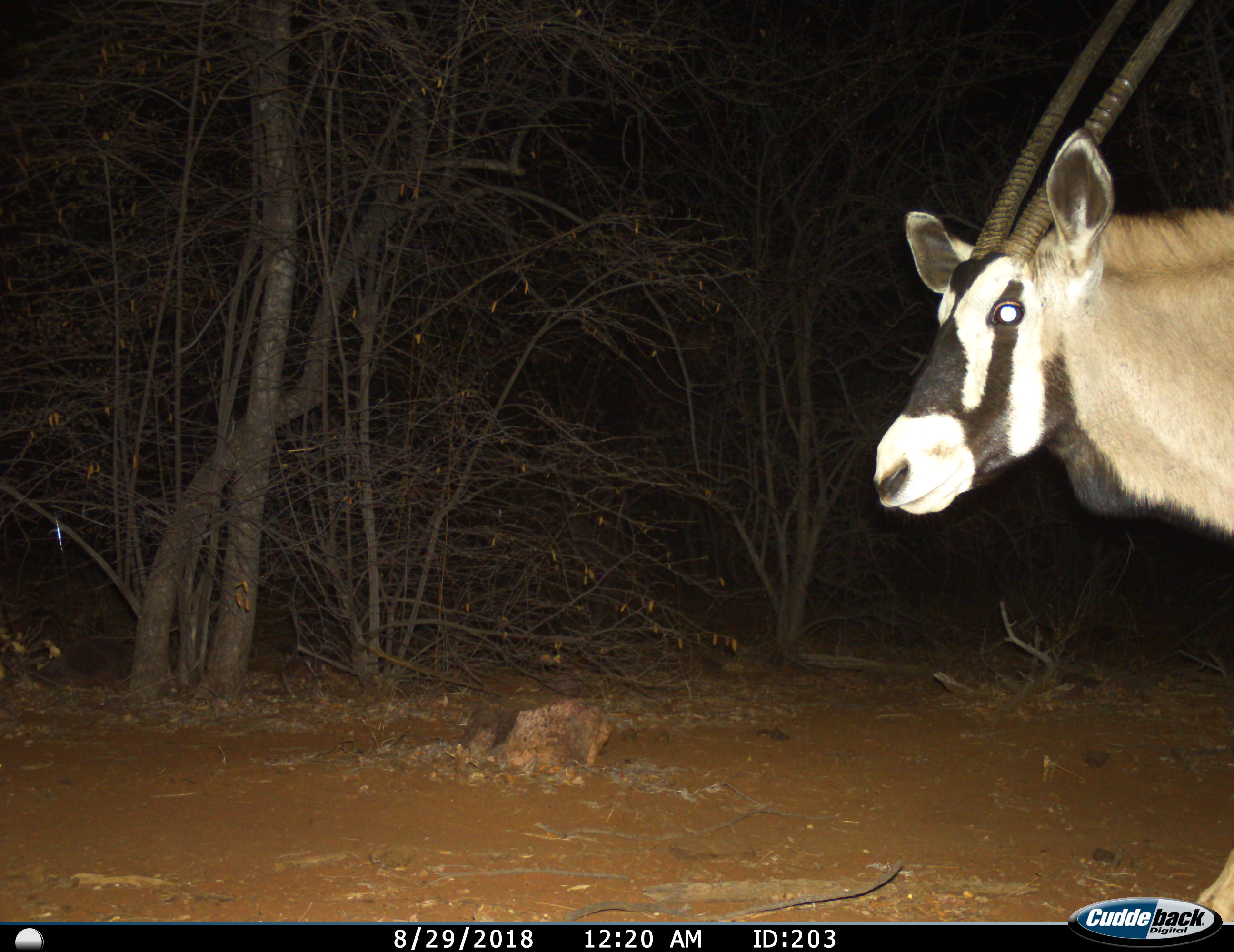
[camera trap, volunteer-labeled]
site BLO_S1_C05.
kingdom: Animalia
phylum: Chordata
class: Mammalia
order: Artiodactyla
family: Bovidae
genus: Oryx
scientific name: Oryx gazella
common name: gemsbok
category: oryx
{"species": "oryx (gemsbok) (Oryx gazella)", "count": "1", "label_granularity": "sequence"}